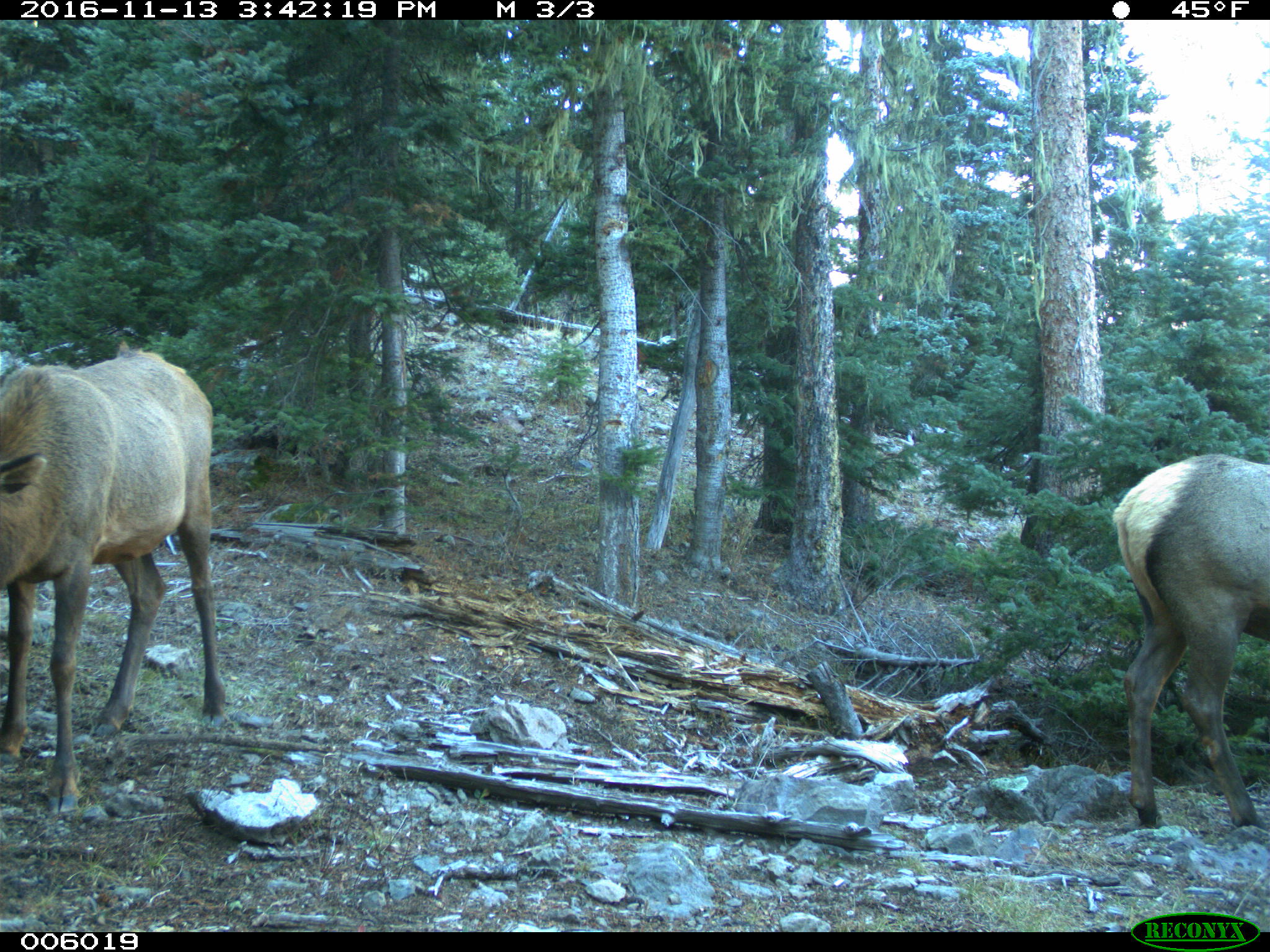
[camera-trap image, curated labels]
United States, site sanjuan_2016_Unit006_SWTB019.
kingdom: Animalia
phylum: Chordata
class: Mammalia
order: Artiodactyla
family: Cervidae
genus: Cervus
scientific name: Cervus elaphus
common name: red deer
Cervus elaphus (red deer).